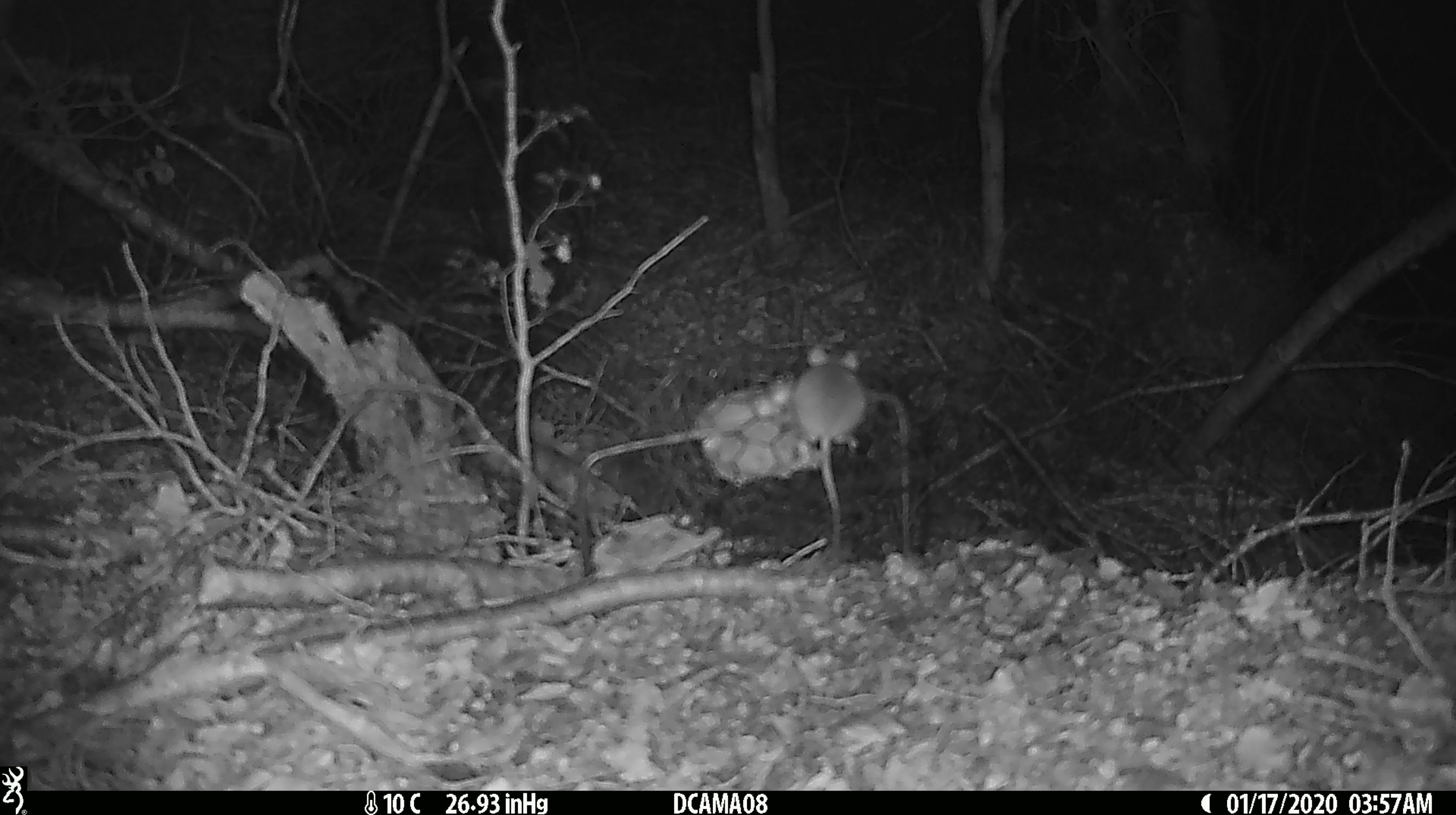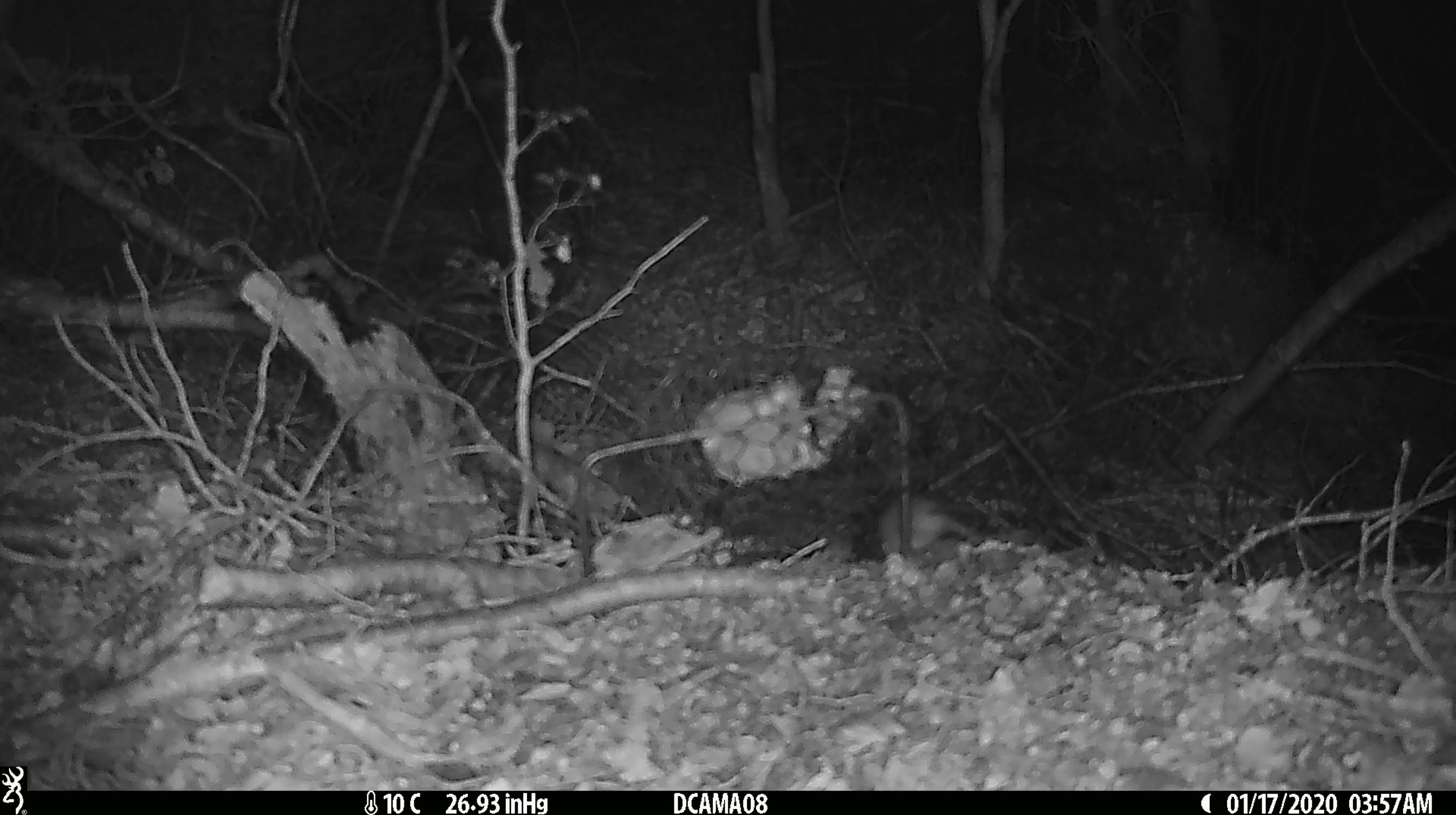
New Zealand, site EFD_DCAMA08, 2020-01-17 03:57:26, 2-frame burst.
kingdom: Animalia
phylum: Chordata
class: Mammalia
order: Rodentia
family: Muridae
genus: Mus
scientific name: Mus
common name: mouse